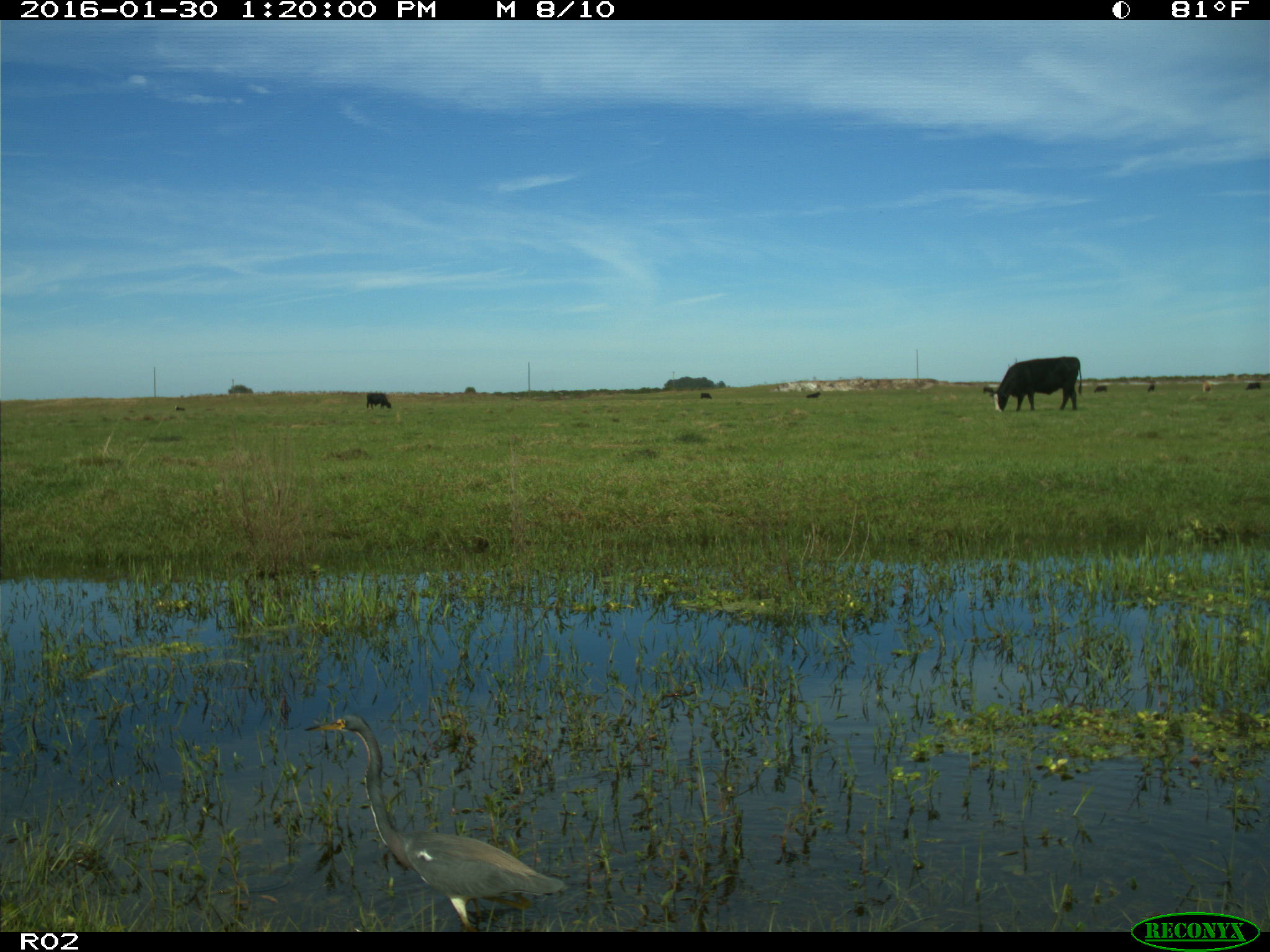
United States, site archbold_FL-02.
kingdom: Animalia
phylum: Chordata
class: Mammalia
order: Artiodactyla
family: Bovidae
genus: Bos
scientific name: Bos taurus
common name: domestic cow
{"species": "Bos taurus (domestic cow)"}